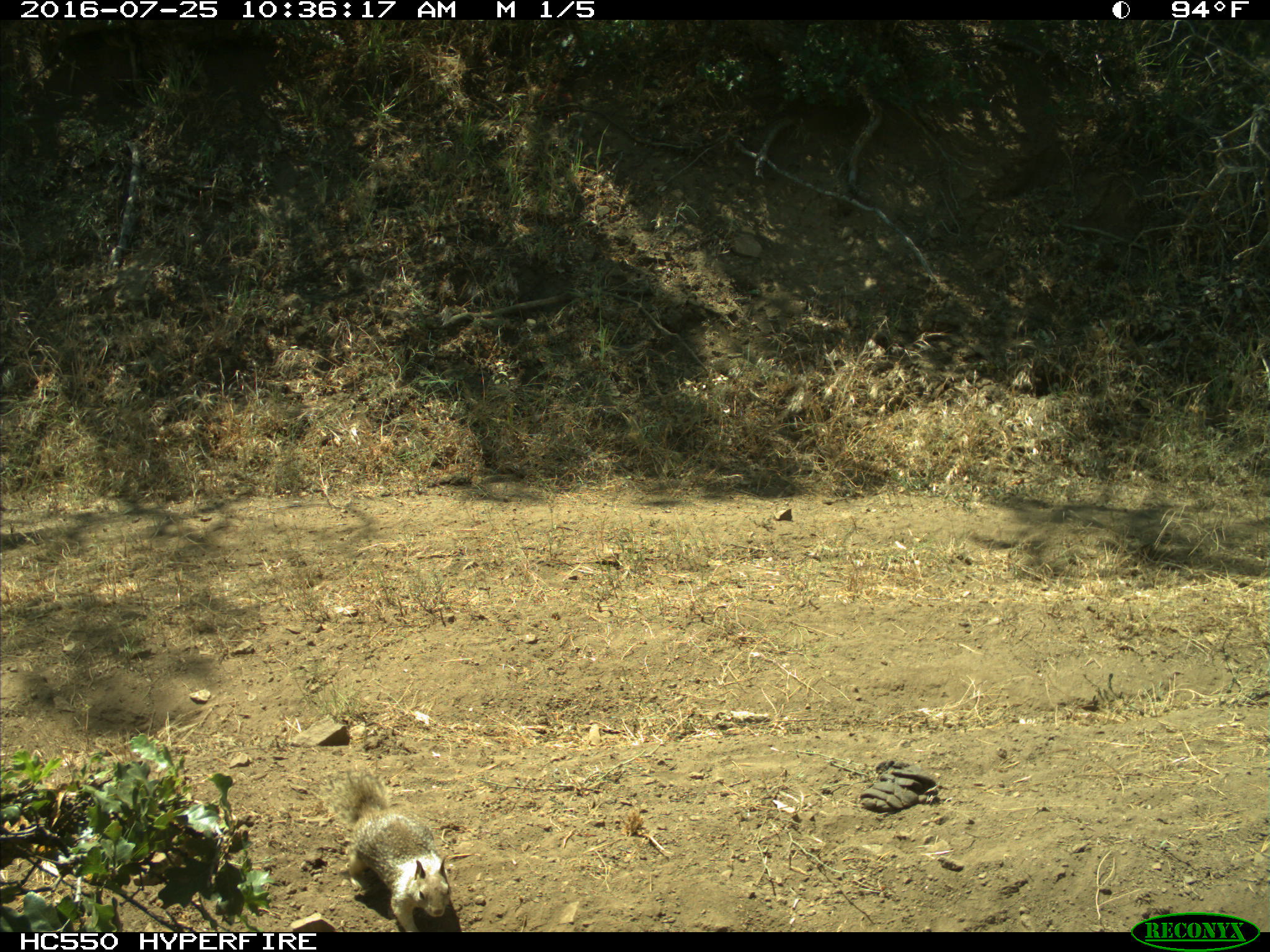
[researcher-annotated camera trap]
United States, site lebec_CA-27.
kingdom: Animalia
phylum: Chordata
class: Mammalia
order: Rodentia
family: Sciuridae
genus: Otospermophilus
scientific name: Otospermophilus beecheyi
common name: california ground squirrel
Otospermophilus beecheyi (california ground squirrel).